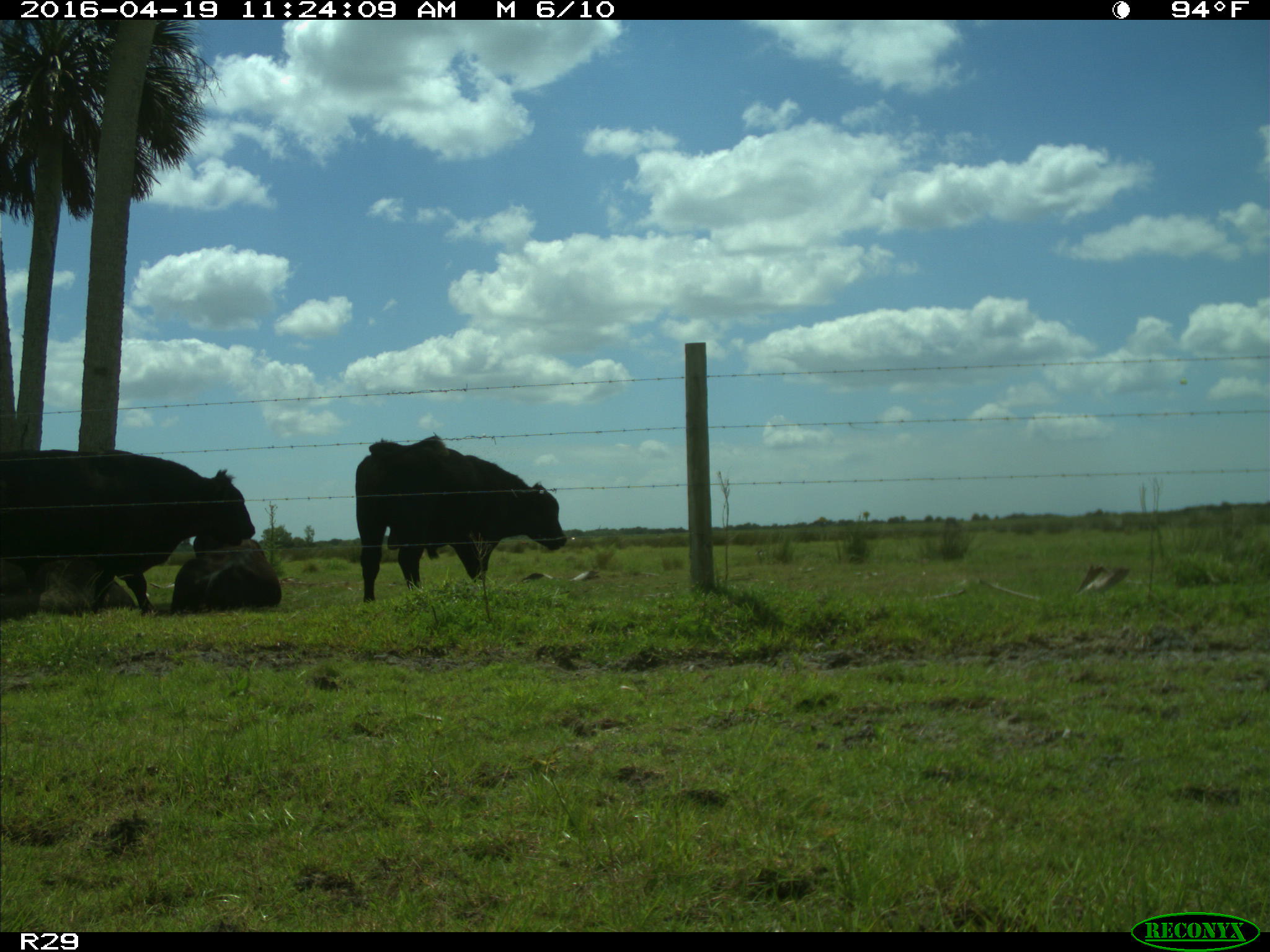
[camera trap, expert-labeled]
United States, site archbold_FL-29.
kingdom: Animalia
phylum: Chordata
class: Mammalia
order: Artiodactyla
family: Bovidae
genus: Bos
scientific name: Bos taurus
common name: domestic cow